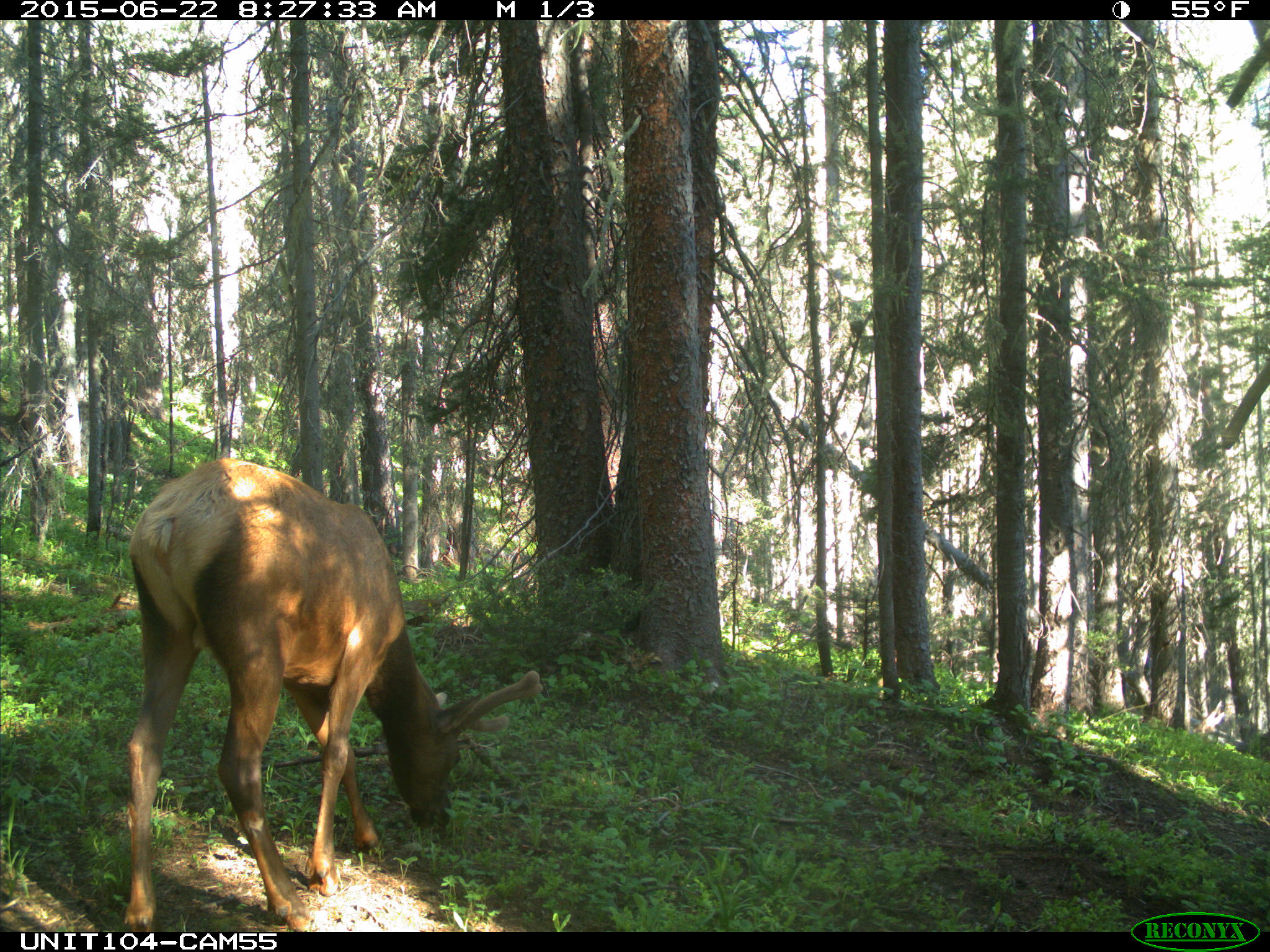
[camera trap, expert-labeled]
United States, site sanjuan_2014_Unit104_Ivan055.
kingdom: Animalia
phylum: Chordata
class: Mammalia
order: Artiodactyla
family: Cervidae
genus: Cervus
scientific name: Cervus elaphus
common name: red deer